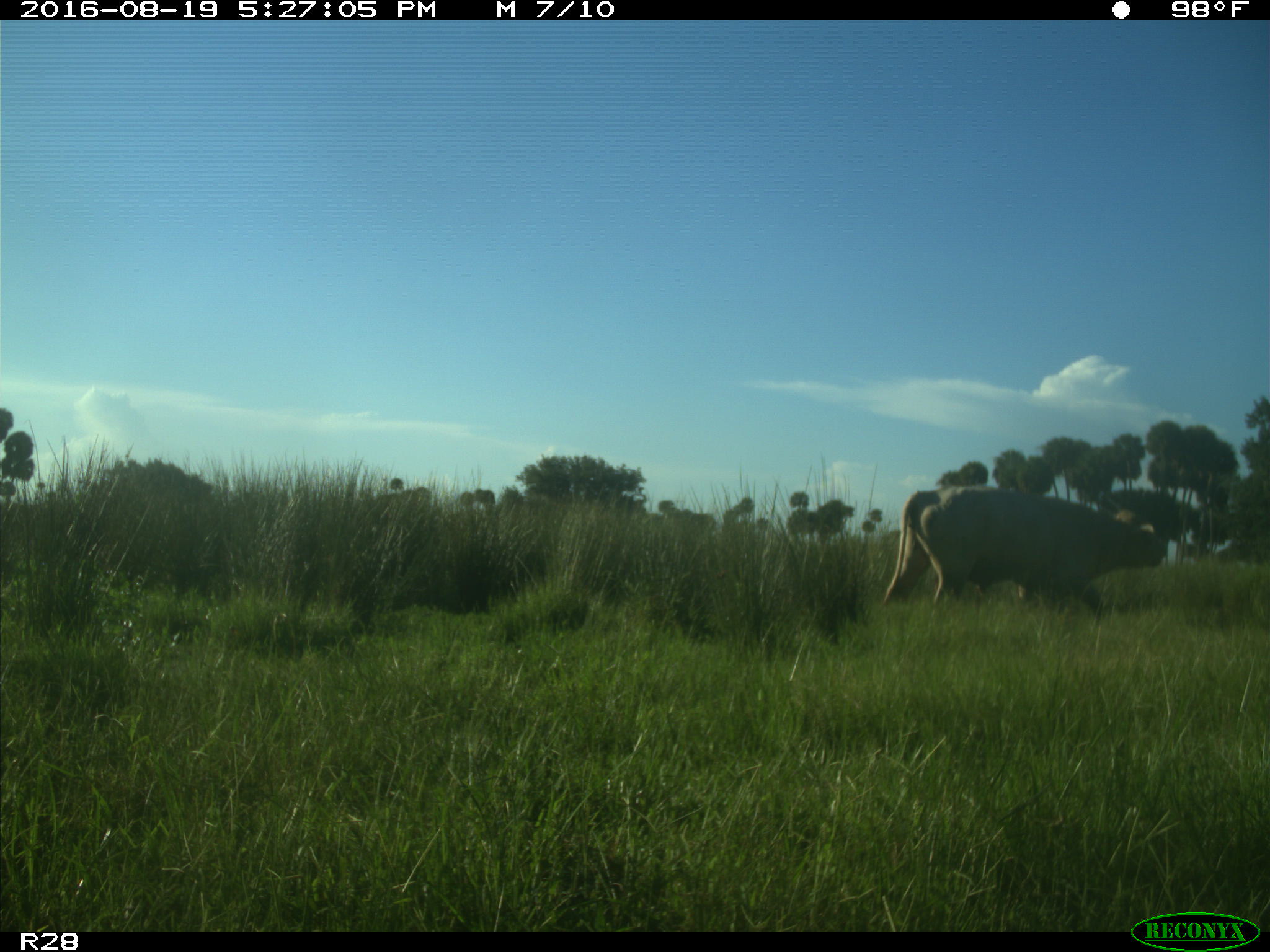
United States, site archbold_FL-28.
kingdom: Animalia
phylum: Chordata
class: Mammalia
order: Artiodactyla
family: Bovidae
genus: Bos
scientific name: Bos taurus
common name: domestic cow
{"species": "Bos taurus (domestic cow)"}